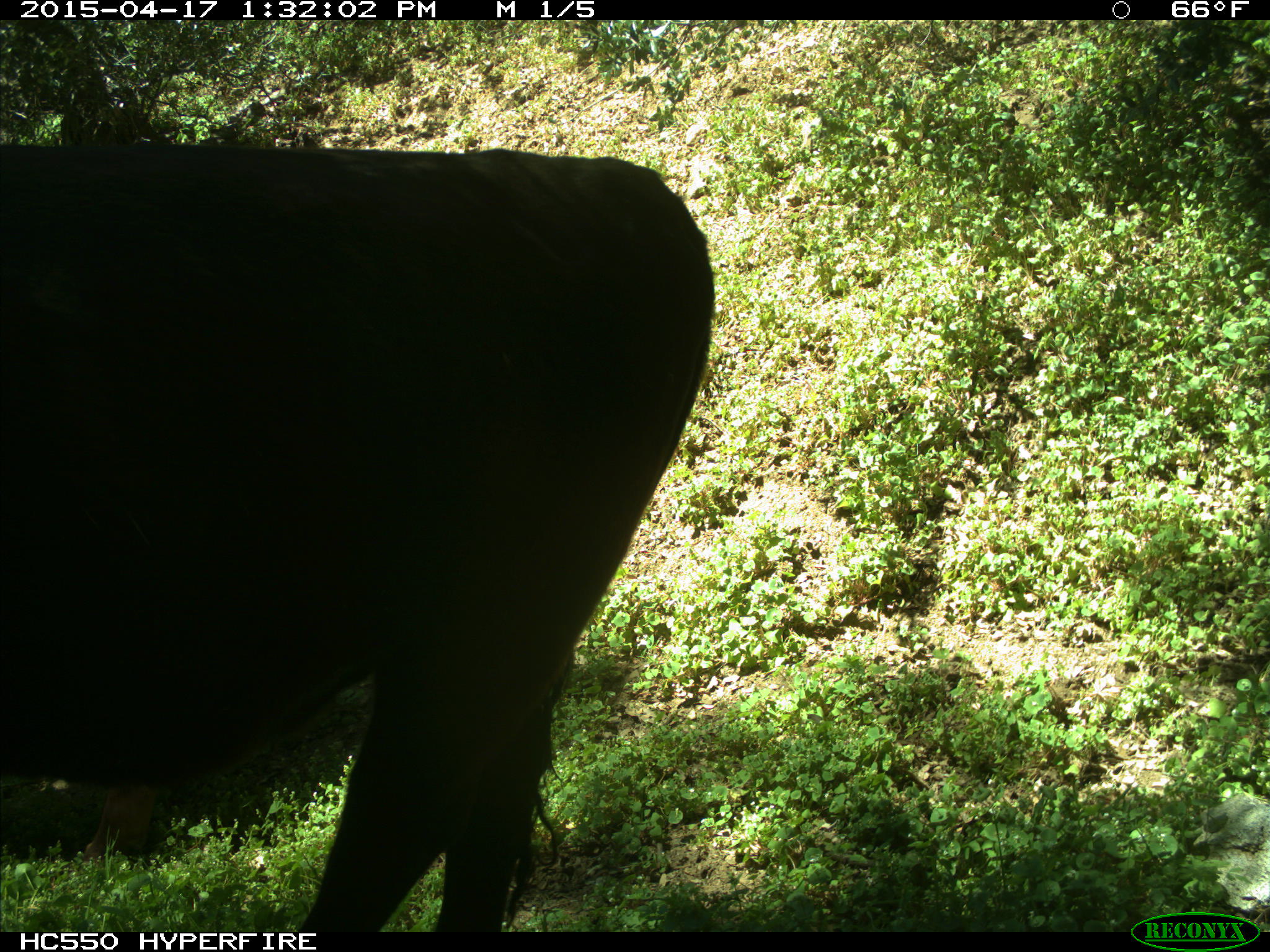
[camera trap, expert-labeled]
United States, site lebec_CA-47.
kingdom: Animalia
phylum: Chordata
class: Mammalia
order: Artiodactyla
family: Bovidae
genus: Bos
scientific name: Bos taurus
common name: domestic cow